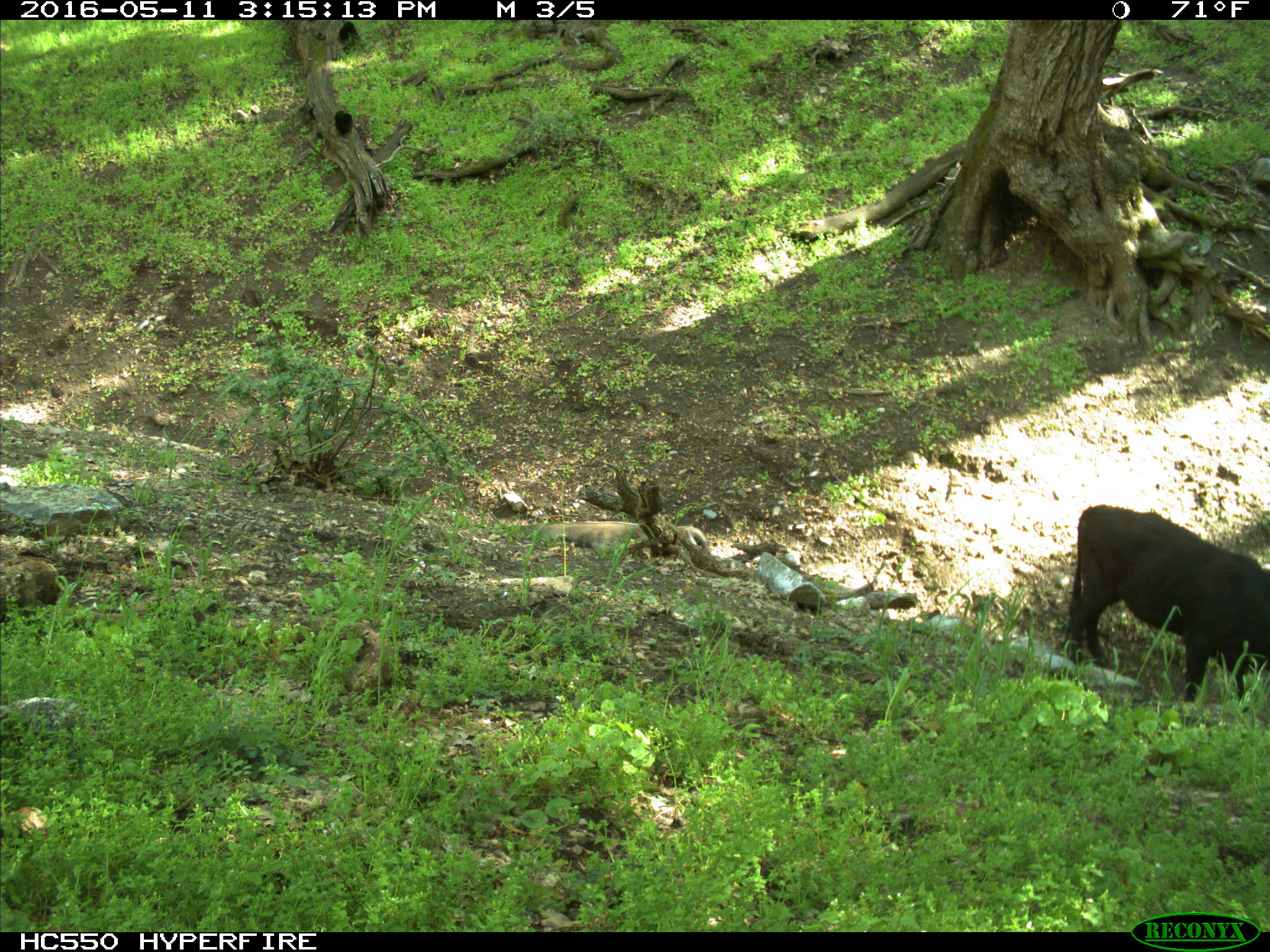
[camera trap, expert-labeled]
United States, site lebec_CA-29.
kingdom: Animalia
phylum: Chordata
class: Mammalia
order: Artiodactyla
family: Bovidae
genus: Bos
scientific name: Bos taurus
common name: domestic cow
Bos taurus (domestic cow).